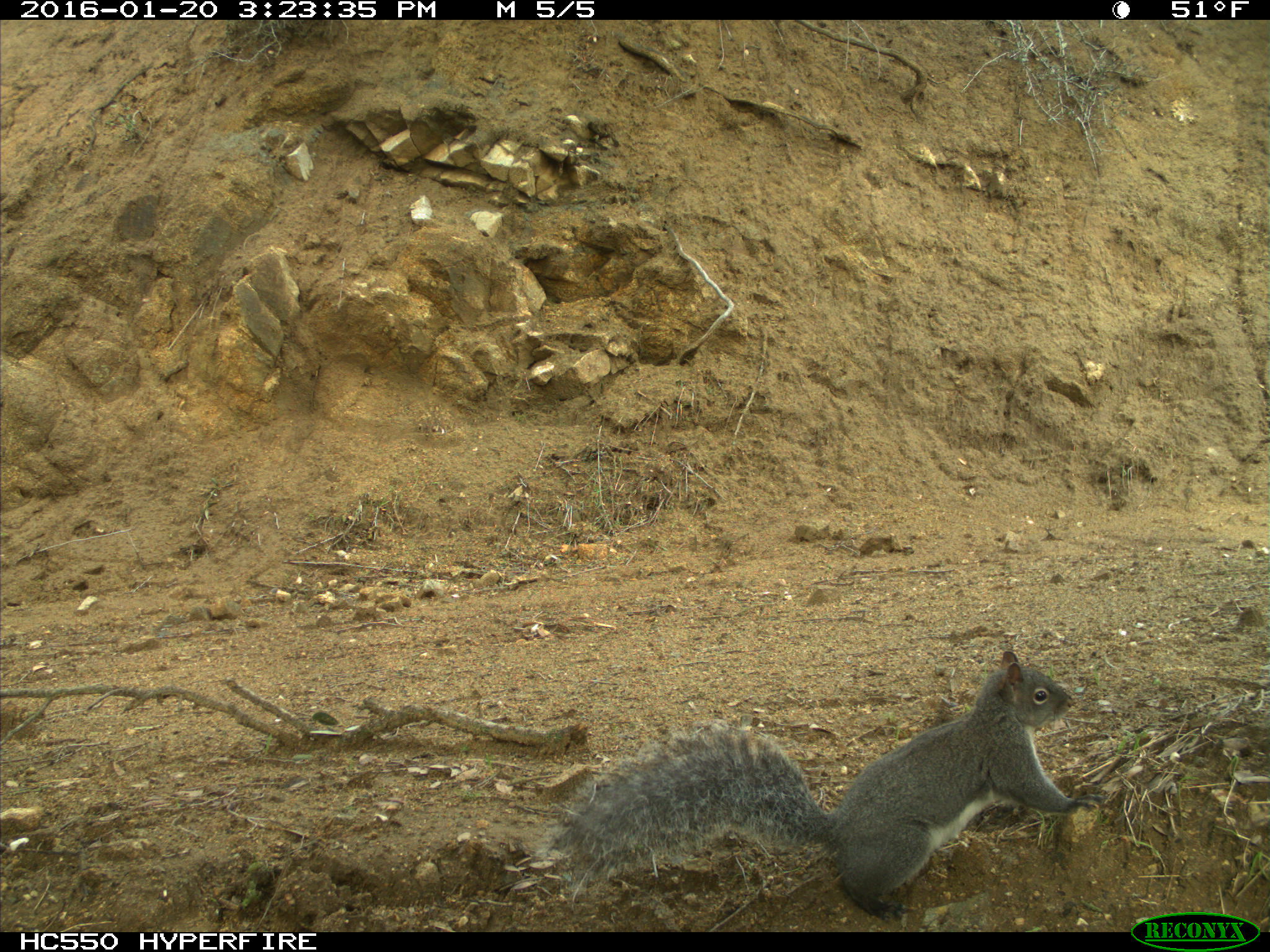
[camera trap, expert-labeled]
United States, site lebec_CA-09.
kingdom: Animalia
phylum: Chordata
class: Mammalia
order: Rodentia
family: Sciuridae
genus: Sciurus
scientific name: Sciurus carolinensis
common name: eastern gray squirrel